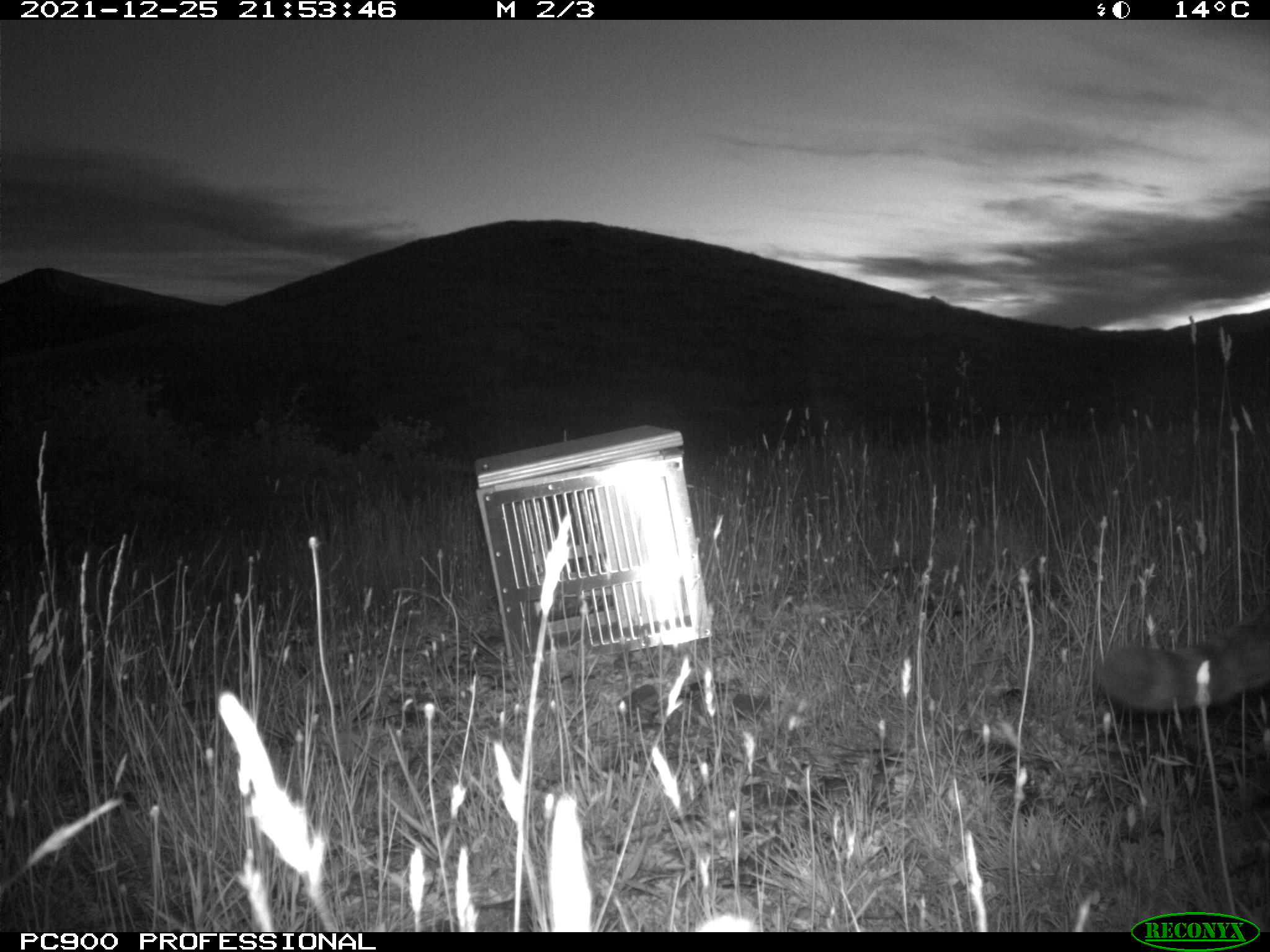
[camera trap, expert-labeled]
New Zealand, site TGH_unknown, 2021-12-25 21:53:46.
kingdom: Animalia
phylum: Chordata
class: Mammalia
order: Carnivora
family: Felidae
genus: Felis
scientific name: Felis catus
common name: domestic cat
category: cat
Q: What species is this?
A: Cat (domestic cat) (Felis catus).